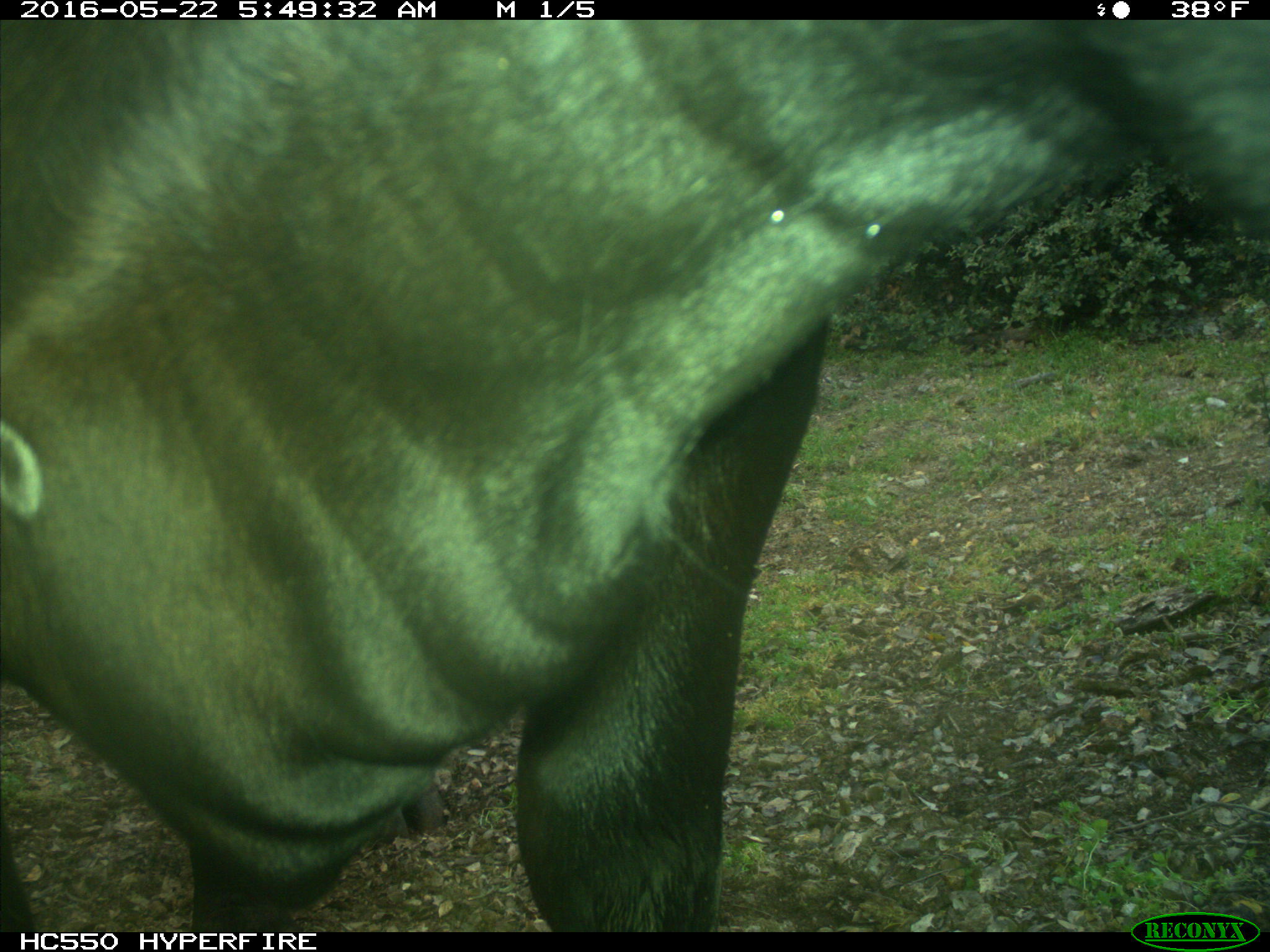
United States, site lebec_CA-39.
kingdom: Animalia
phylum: Chordata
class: Mammalia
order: Artiodactyla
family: Bovidae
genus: Bos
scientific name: Bos taurus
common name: domestic cow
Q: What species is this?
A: Bos taurus (domestic cow).